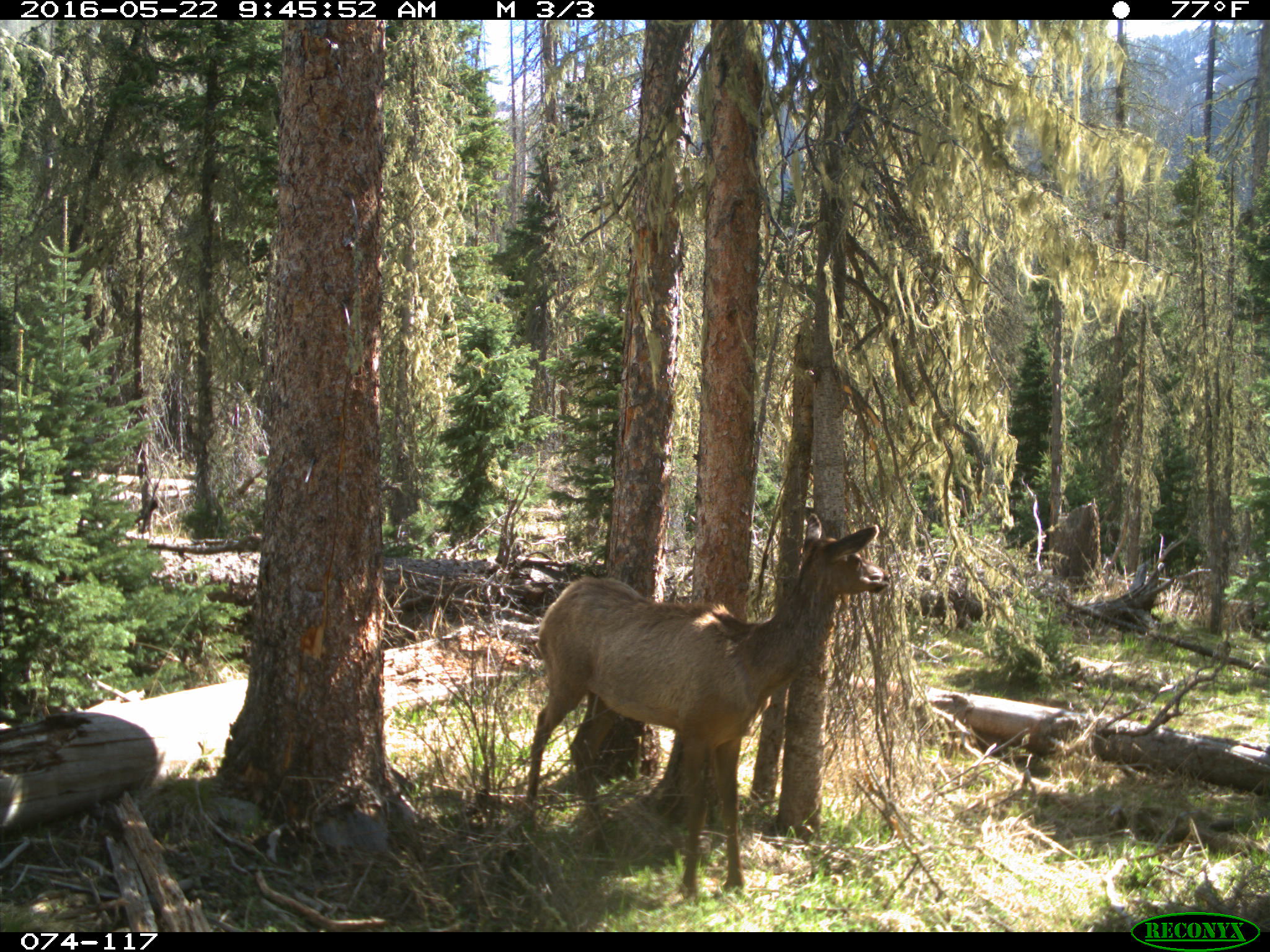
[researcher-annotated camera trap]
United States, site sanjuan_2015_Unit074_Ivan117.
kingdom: Animalia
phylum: Chordata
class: Mammalia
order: Artiodactyla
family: Cervidae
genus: Cervus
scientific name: Cervus elaphus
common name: red deer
Cervus elaphus (red deer).